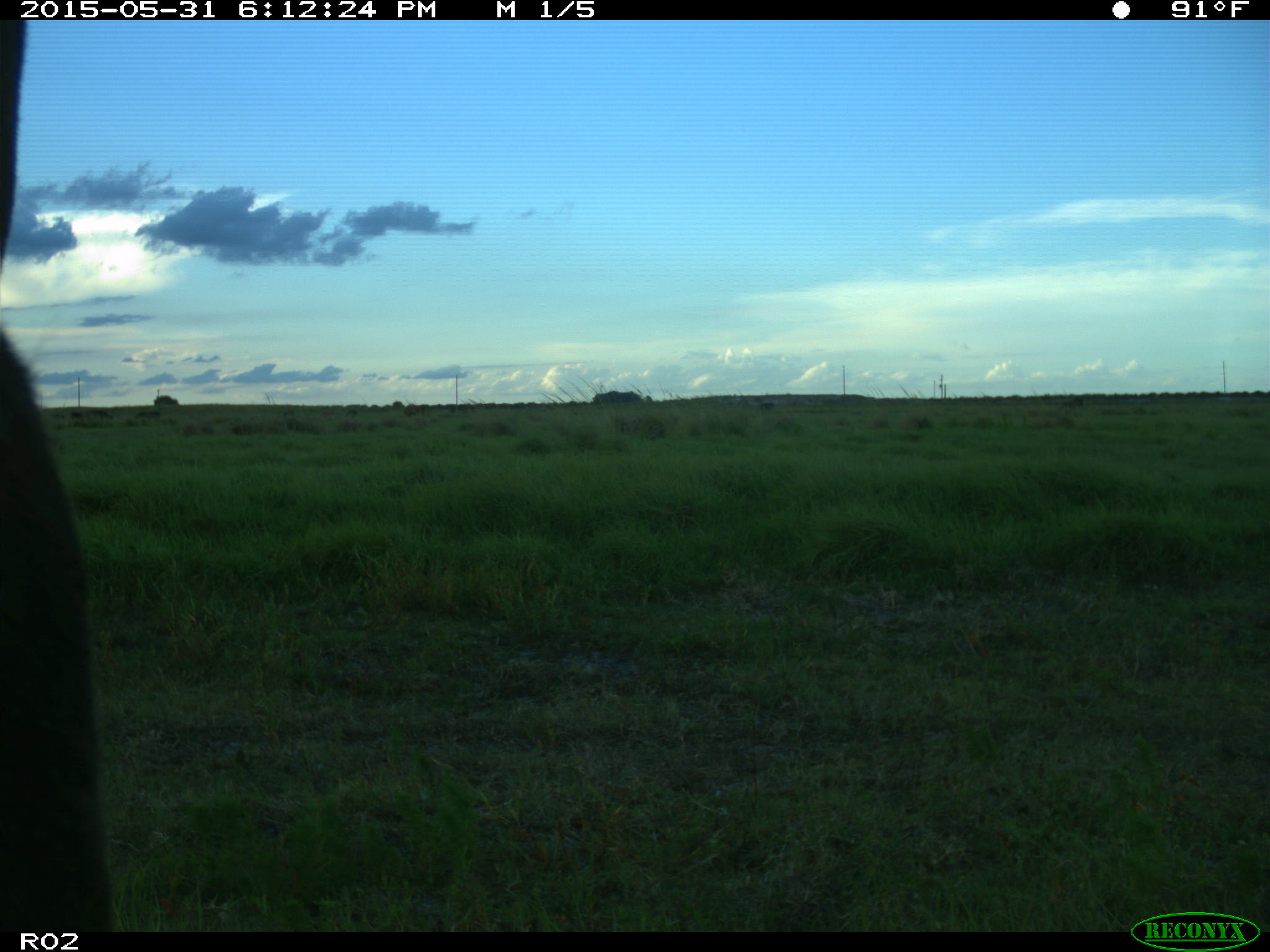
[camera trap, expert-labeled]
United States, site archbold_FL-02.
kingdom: Animalia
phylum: Chordata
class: Mammalia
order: Artiodactyla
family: Bovidae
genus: Bos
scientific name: Bos taurus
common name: domestic cow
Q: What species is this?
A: Bos taurus (domestic cow).